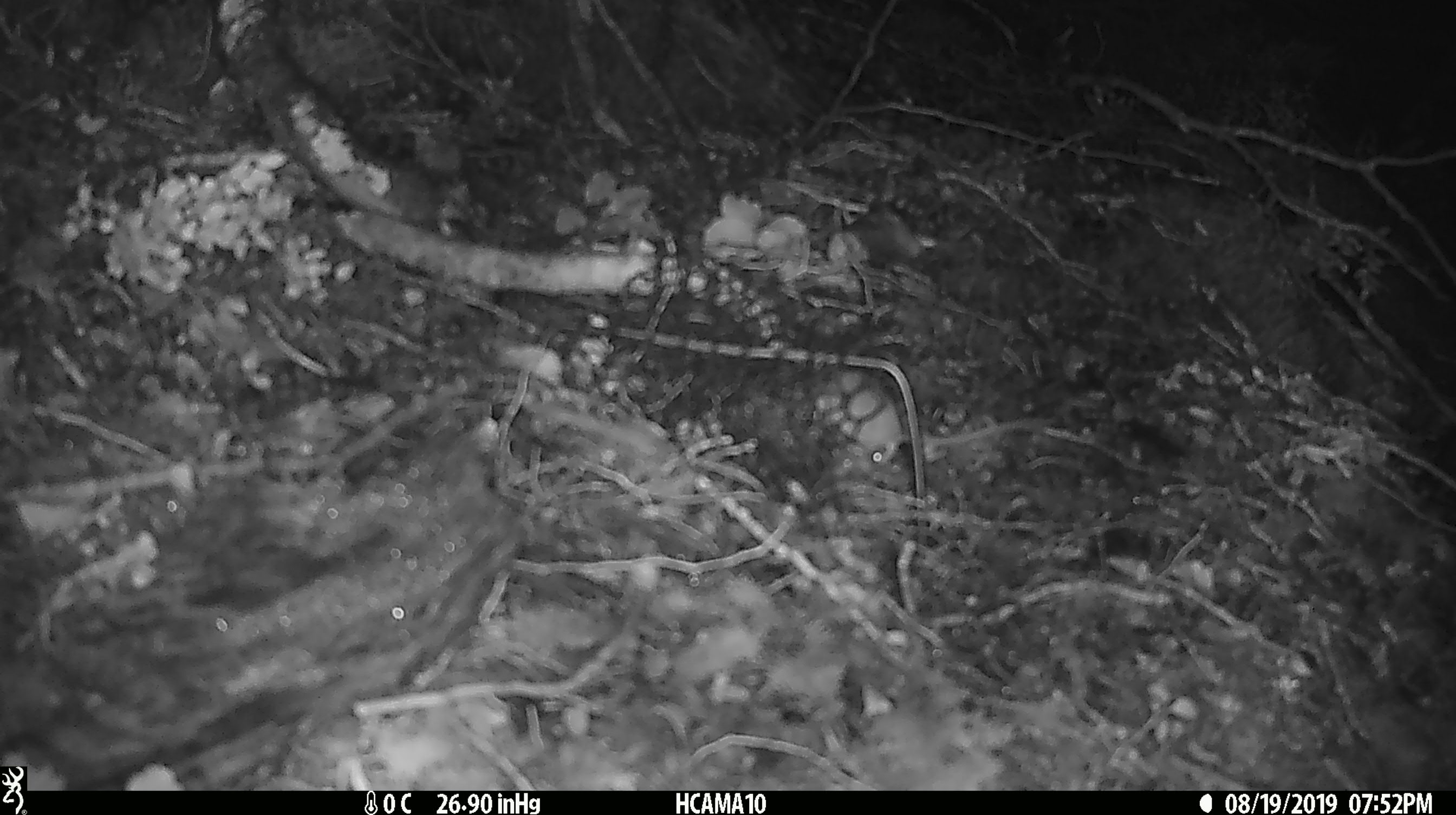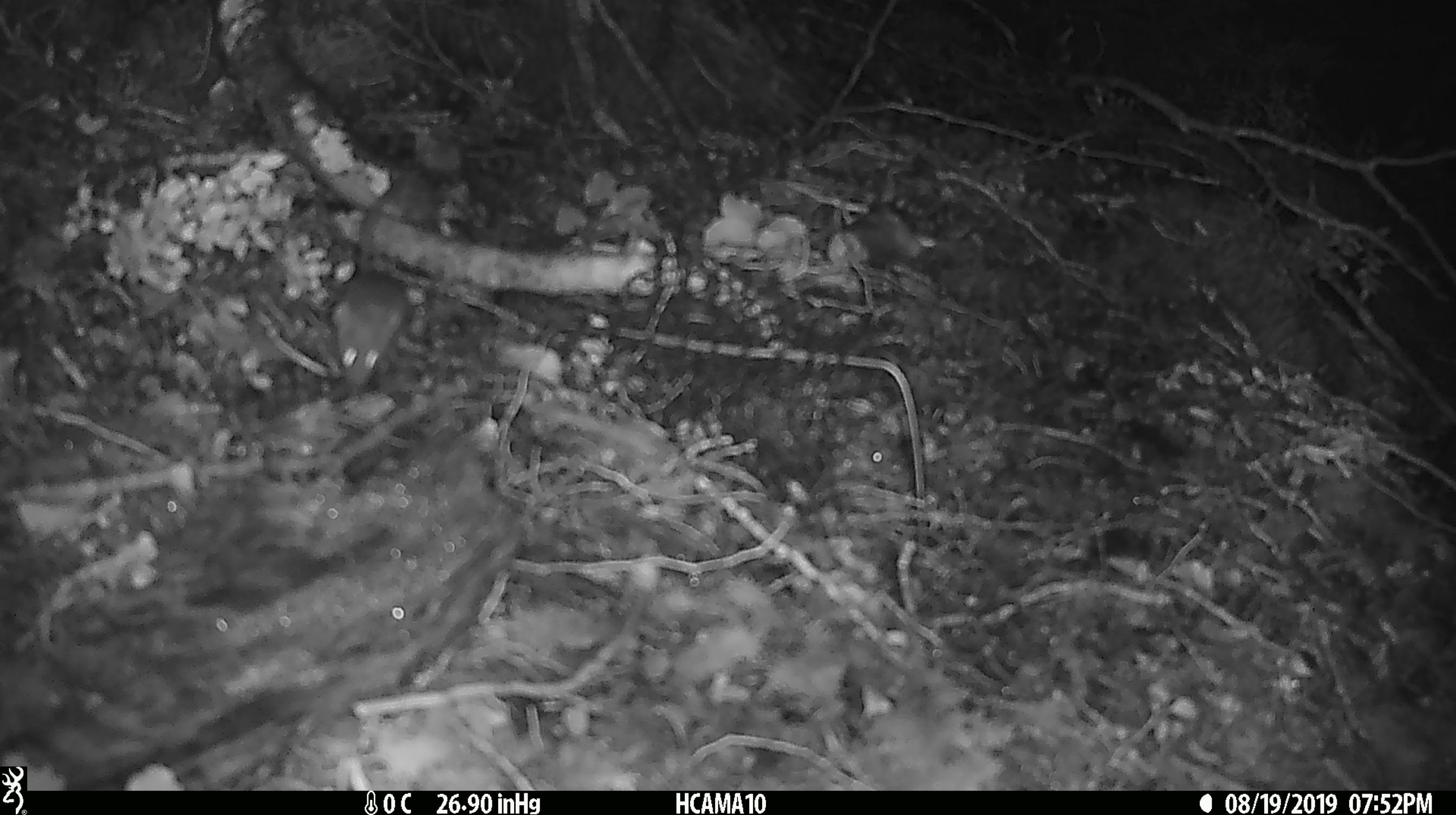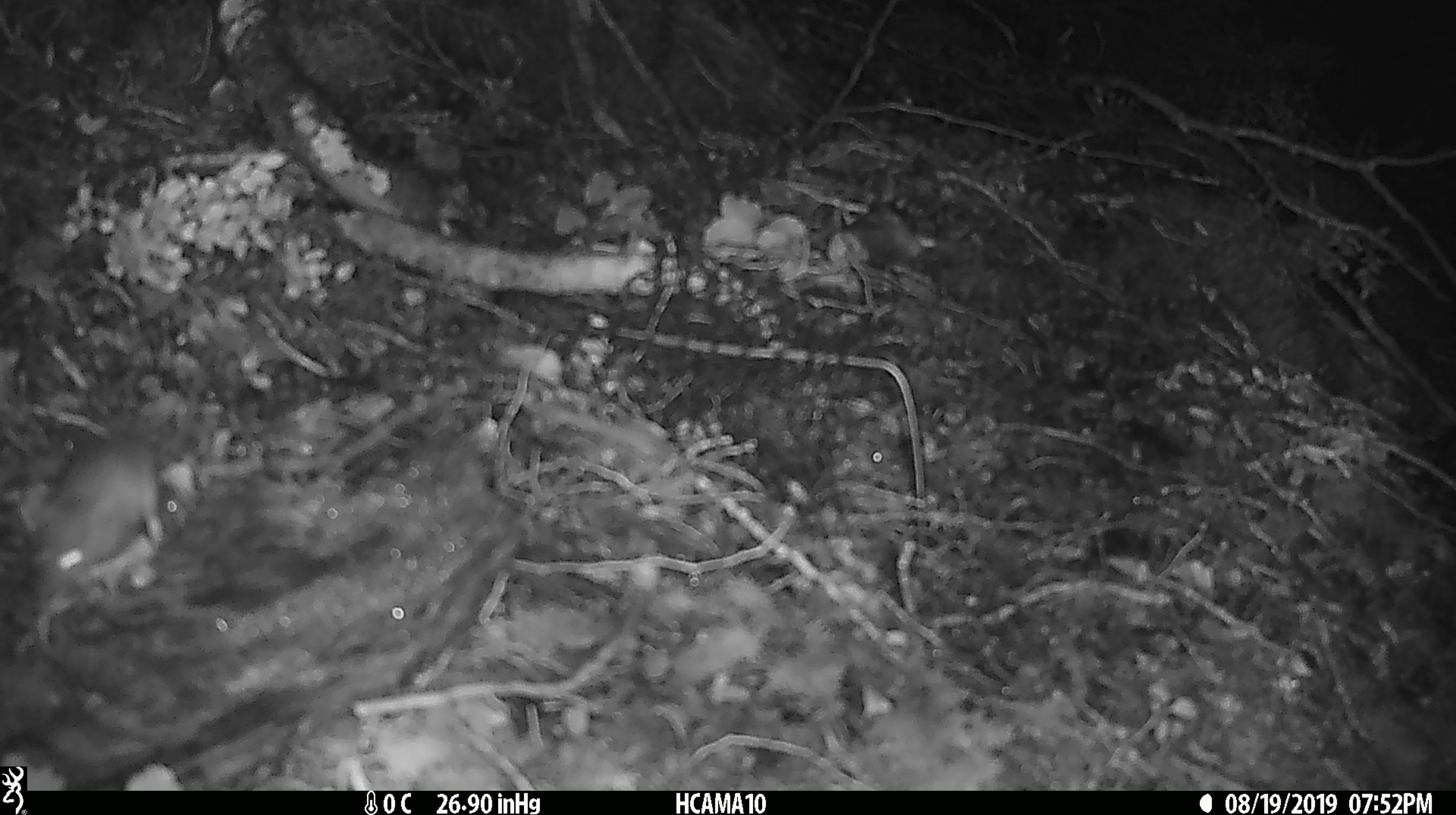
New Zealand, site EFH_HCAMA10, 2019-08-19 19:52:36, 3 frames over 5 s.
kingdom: Animalia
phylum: Chordata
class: Mammalia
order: Rodentia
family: Muridae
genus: Mus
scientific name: Mus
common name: mouse